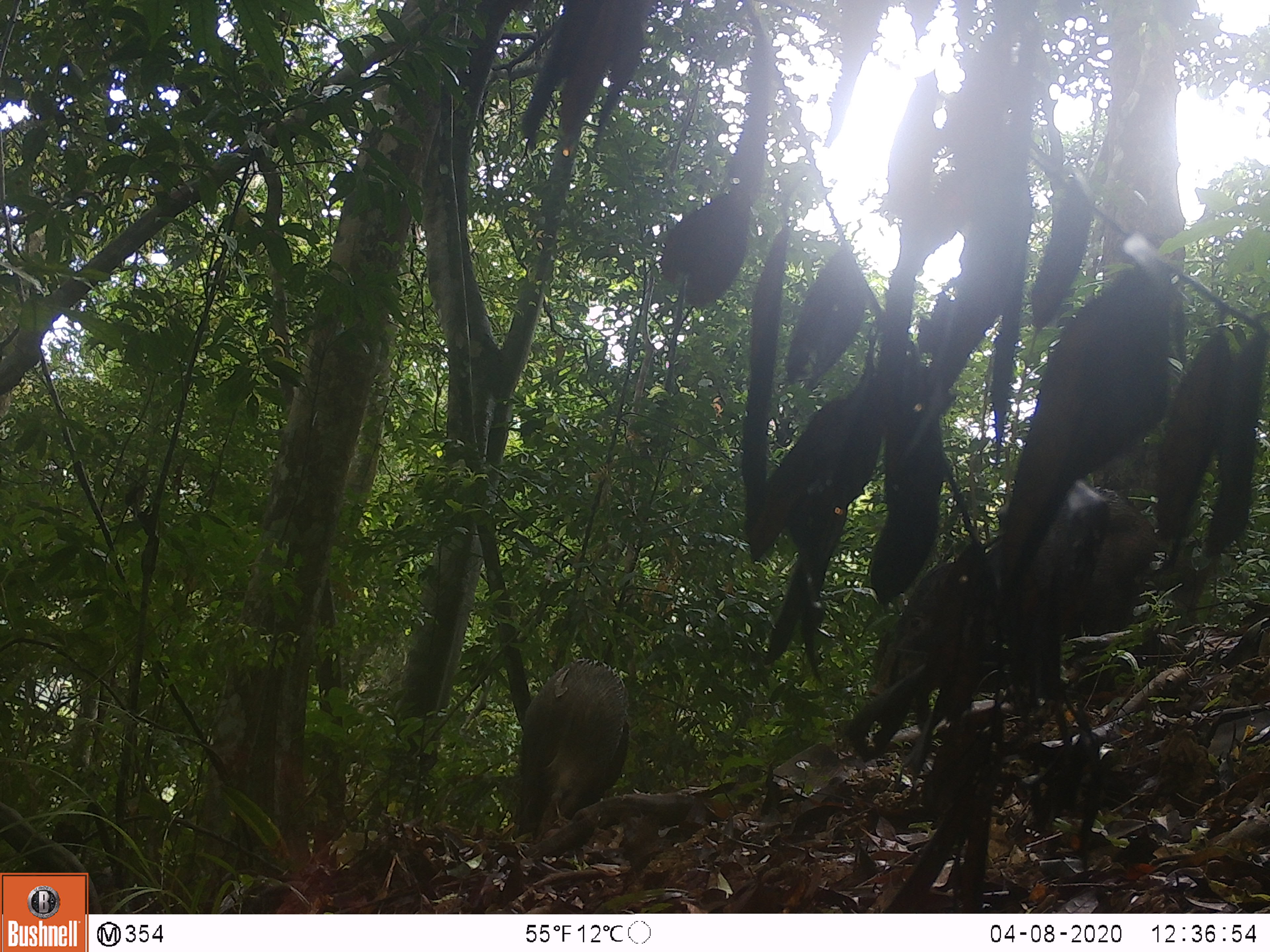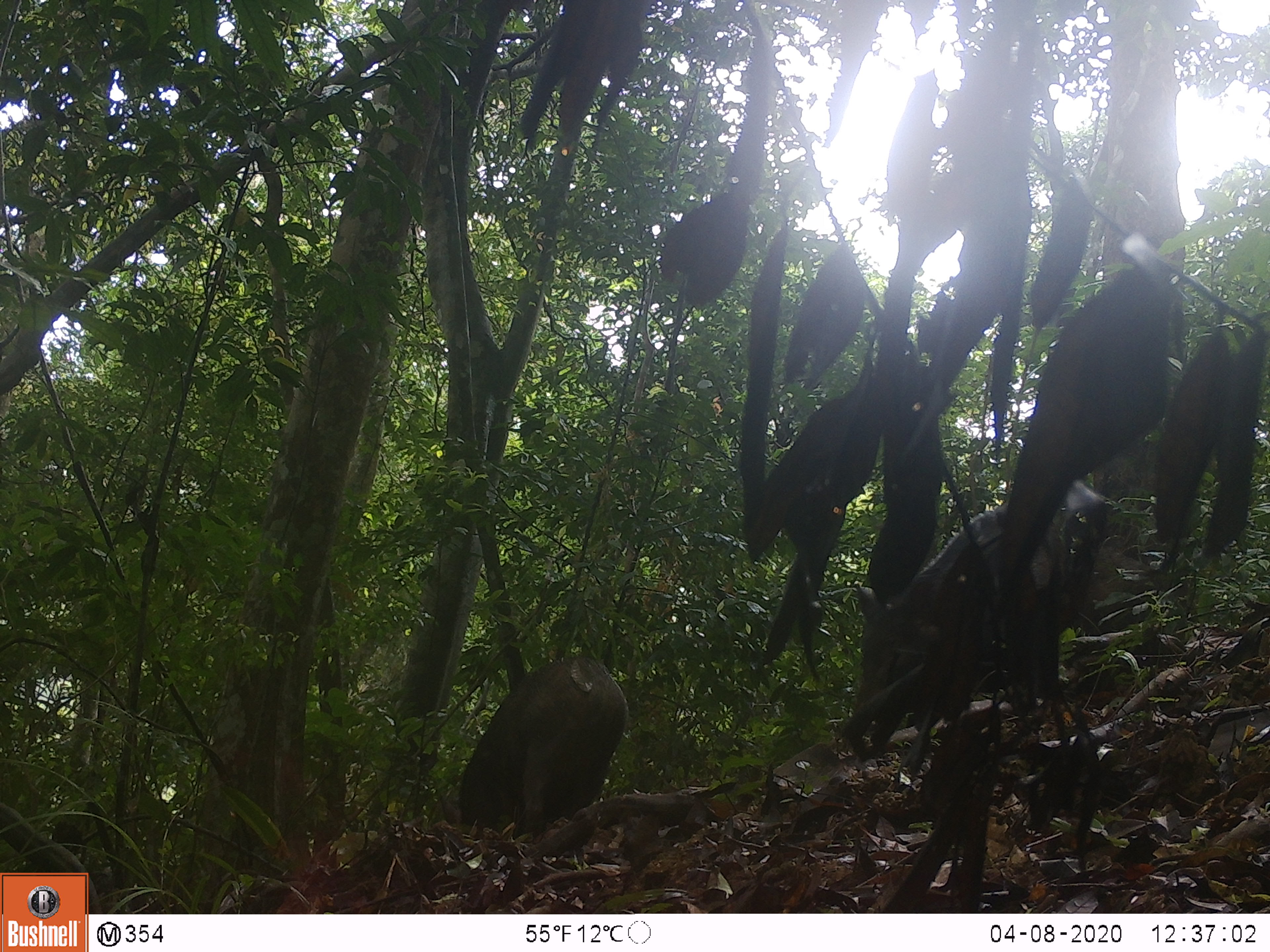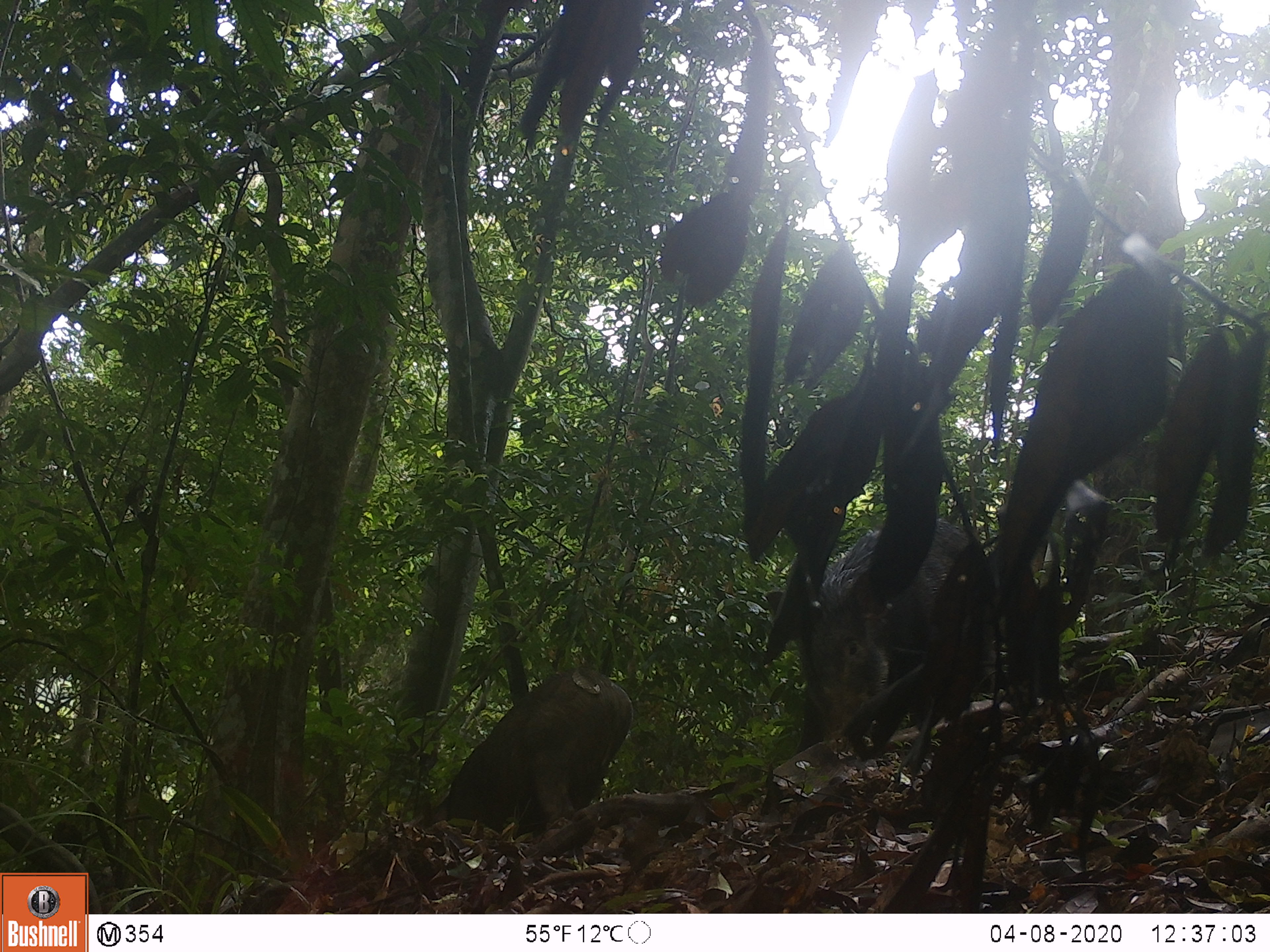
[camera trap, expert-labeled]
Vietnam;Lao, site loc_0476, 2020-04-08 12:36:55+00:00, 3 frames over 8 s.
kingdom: Animalia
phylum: Chordata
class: Mammalia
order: Artiodactyla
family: Suidae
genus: Sus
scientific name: Sus scrofa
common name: eurasian wild pig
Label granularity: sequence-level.